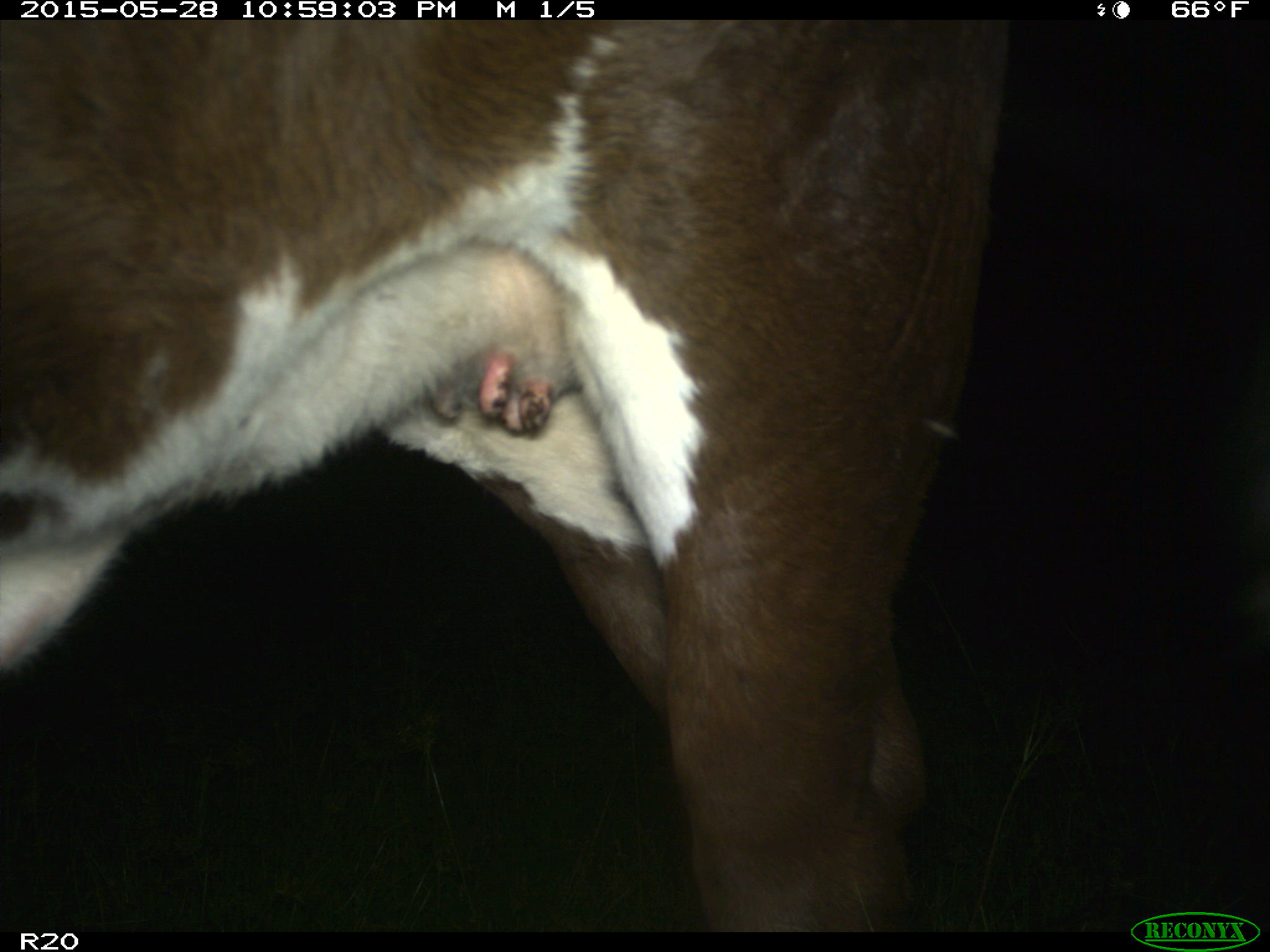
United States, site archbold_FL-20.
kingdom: Animalia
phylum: Chordata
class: Mammalia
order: Artiodactyla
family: Bovidae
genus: Bos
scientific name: Bos taurus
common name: domestic cow